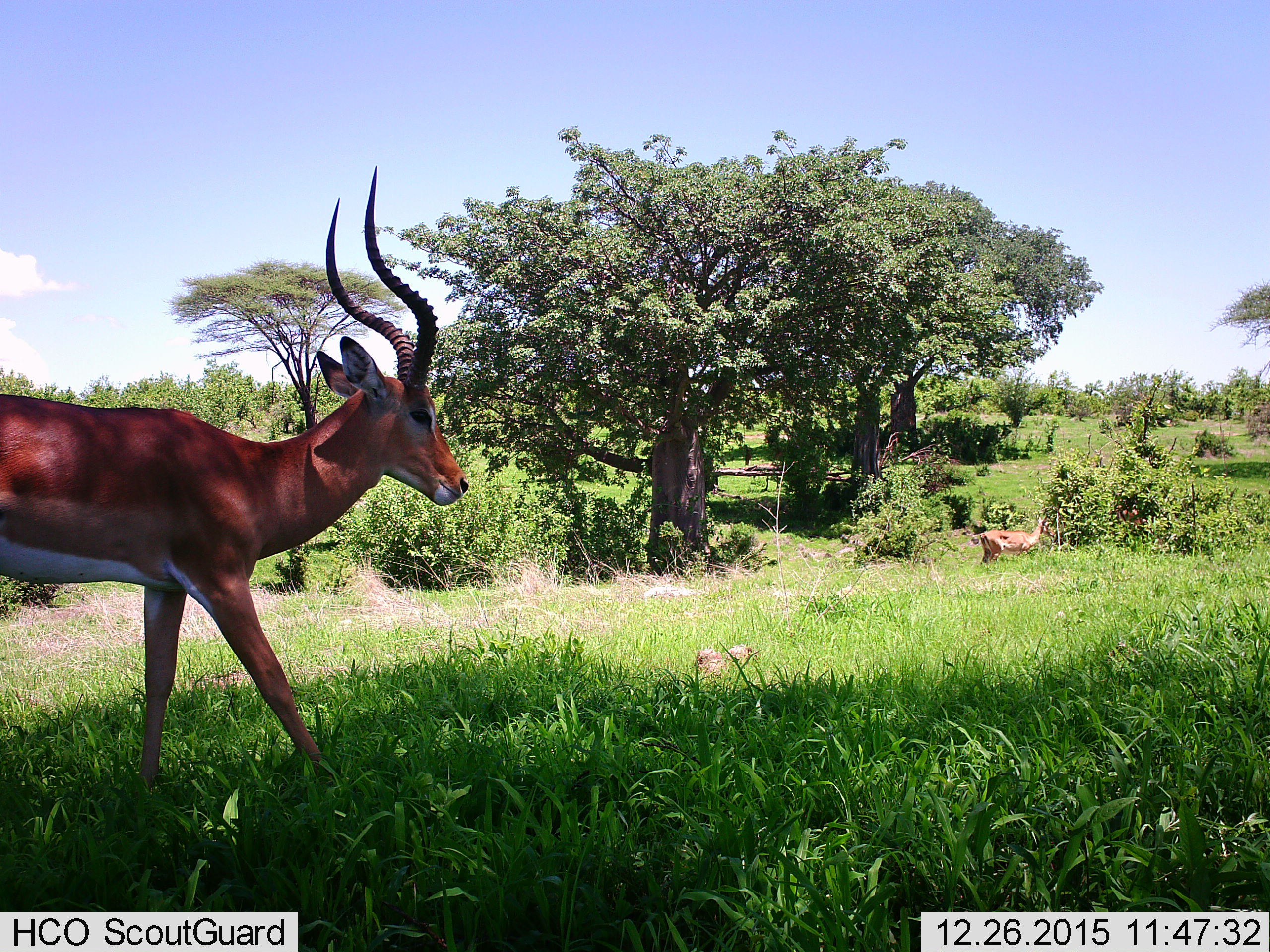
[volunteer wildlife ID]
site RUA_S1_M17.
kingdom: Animalia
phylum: Chordata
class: Mammalia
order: Artiodactyla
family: Bovidae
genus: Aepyceros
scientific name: Aepyceros melampus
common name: impala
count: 2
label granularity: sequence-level